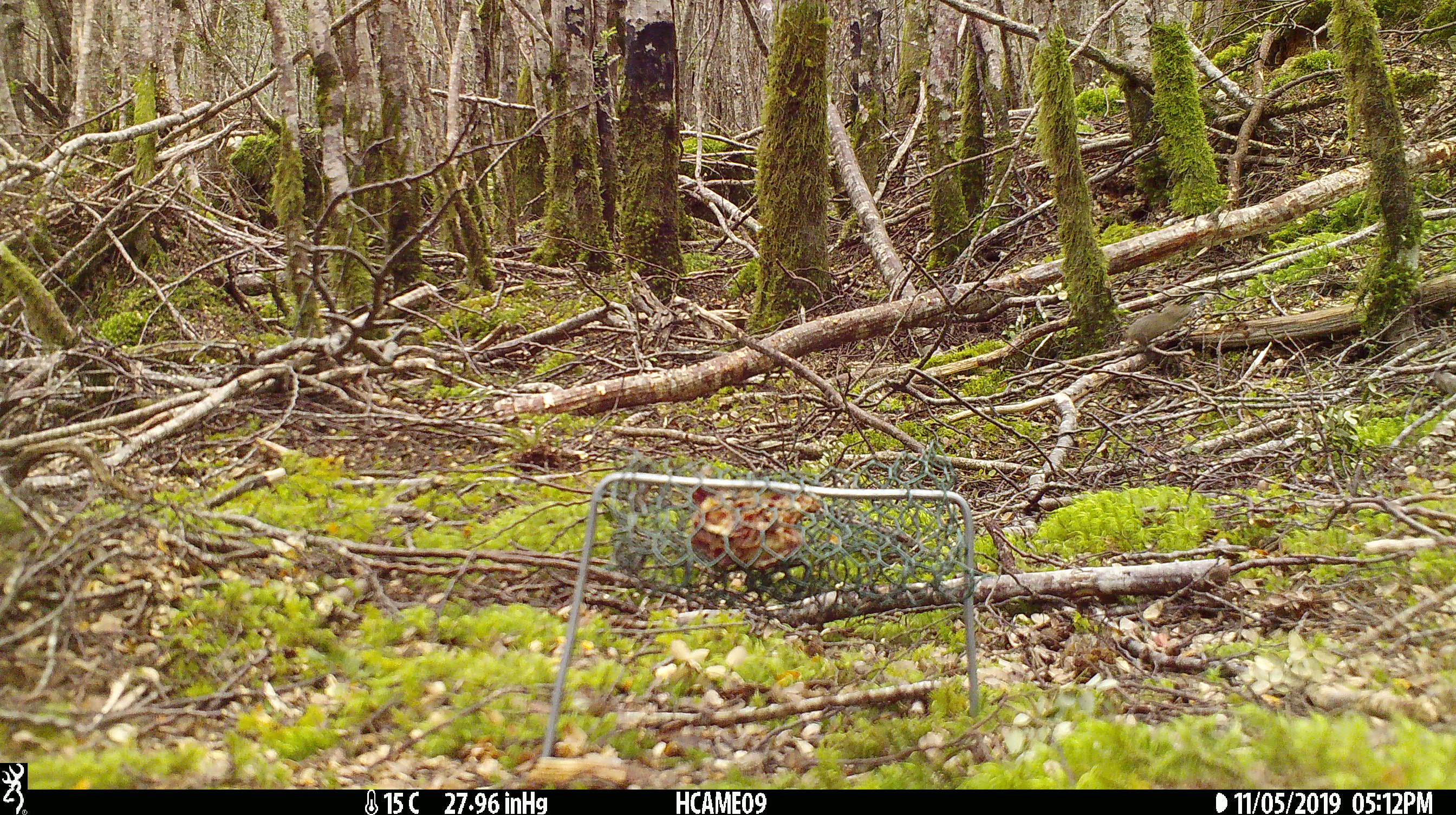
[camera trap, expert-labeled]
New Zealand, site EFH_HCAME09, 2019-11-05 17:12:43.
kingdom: Animalia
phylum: Chordata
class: Aves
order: Passeriformes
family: Turdidae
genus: Turdus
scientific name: Turdus philomelos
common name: song thrush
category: thrush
Thrush (song thrush) (Turdus philomelos).